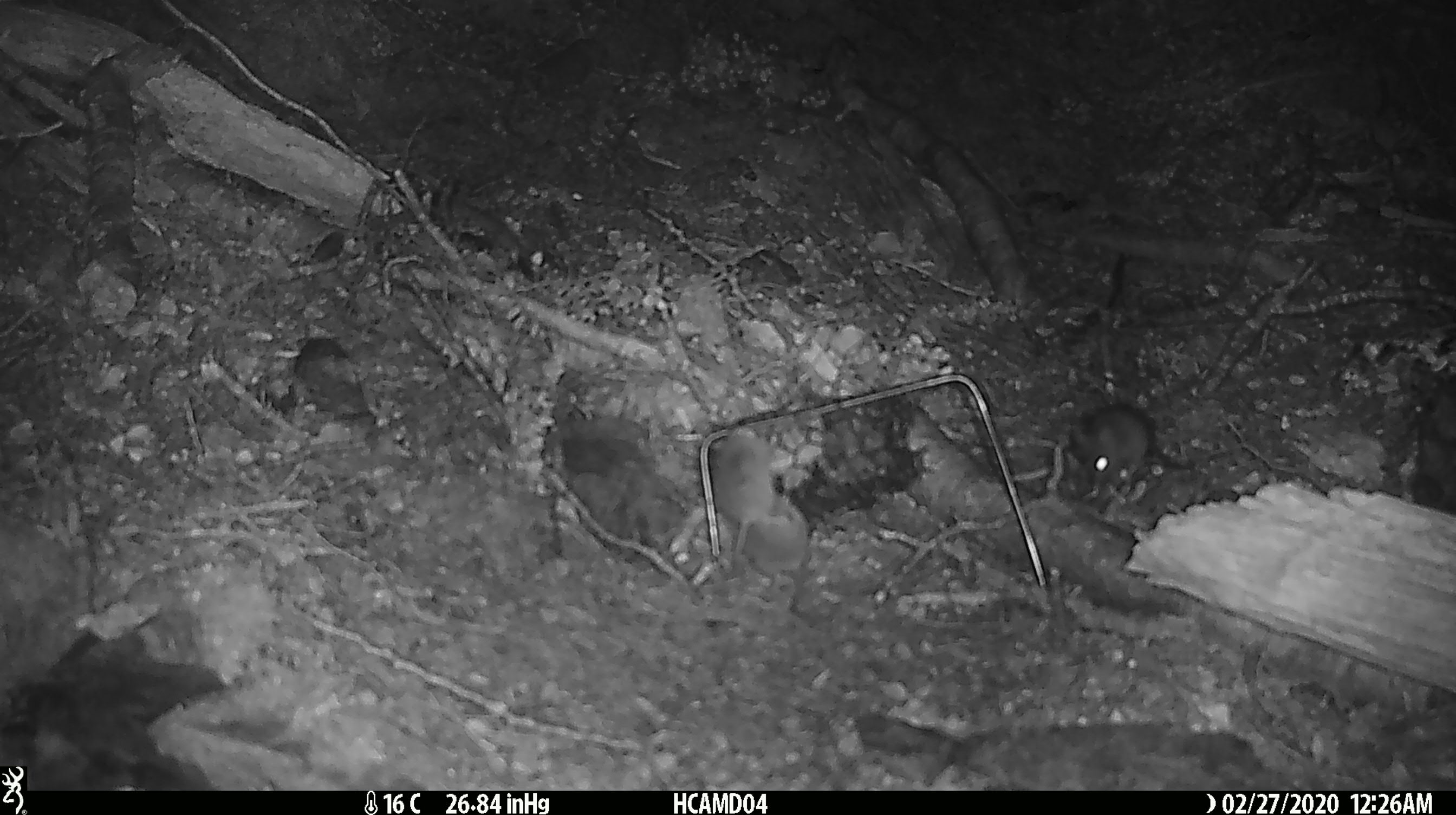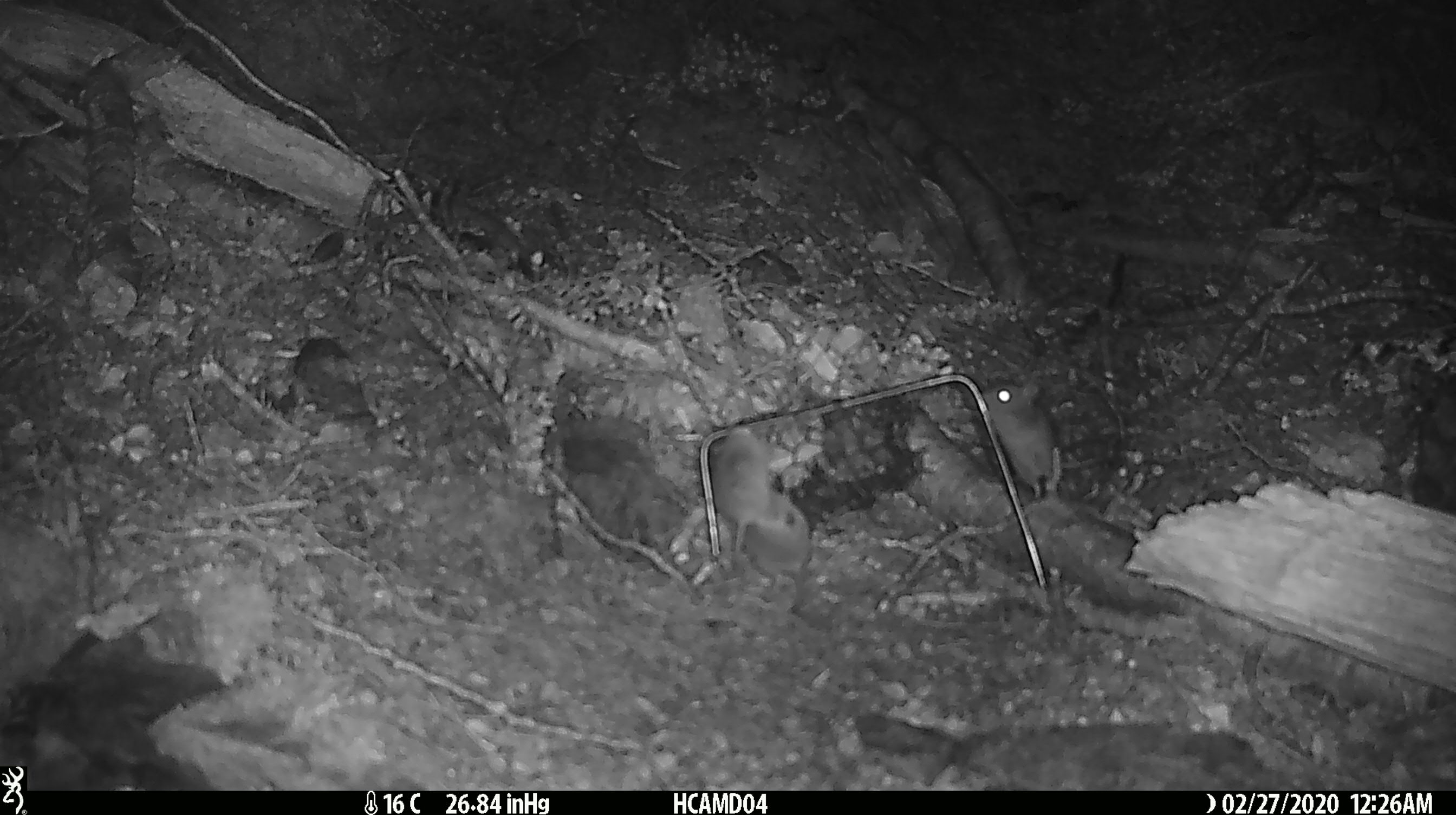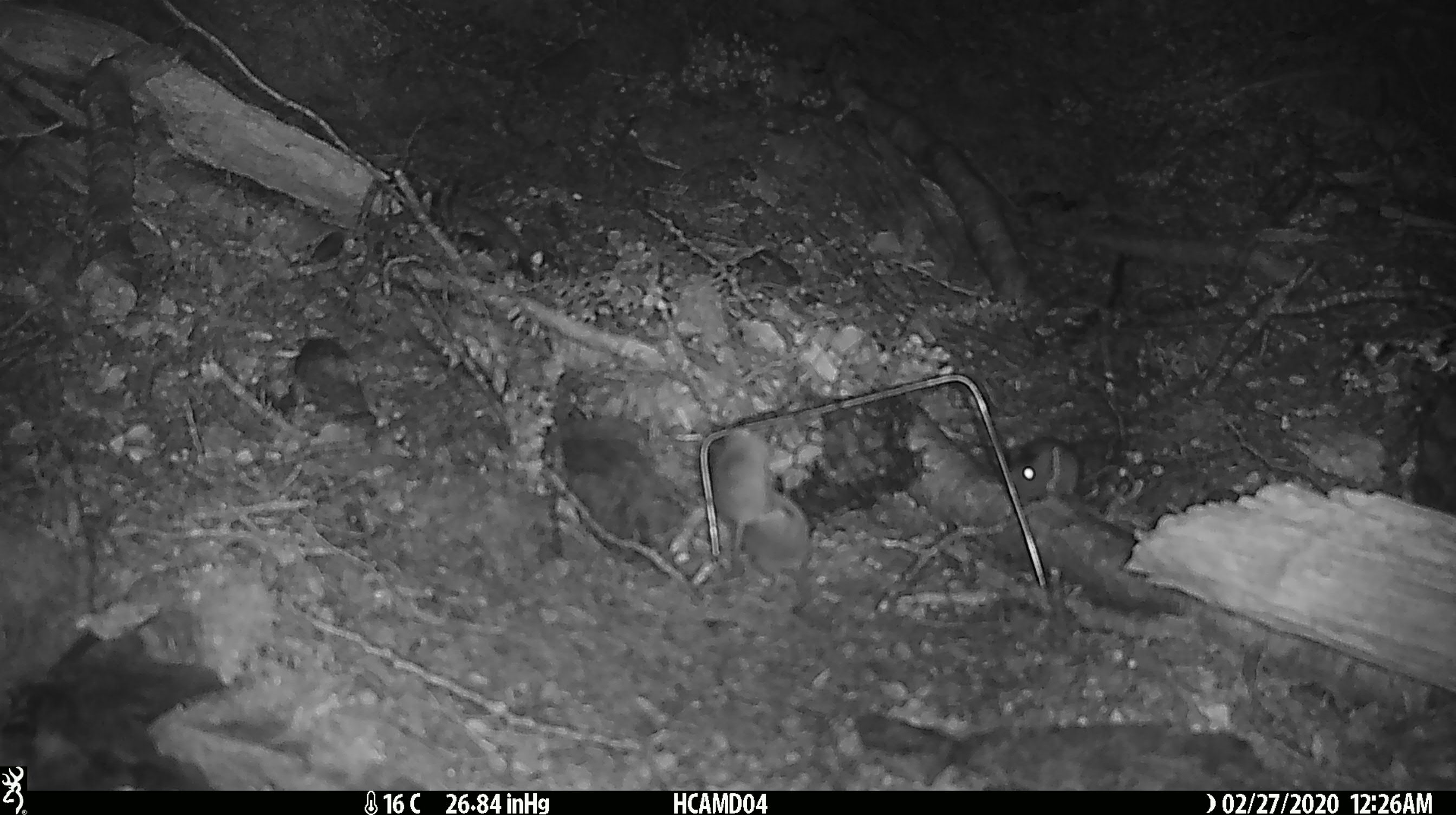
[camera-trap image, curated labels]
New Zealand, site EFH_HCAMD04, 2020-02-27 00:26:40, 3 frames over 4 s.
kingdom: Animalia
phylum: Chordata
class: Mammalia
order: Rodentia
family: Muridae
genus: Mus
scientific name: Mus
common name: mouse